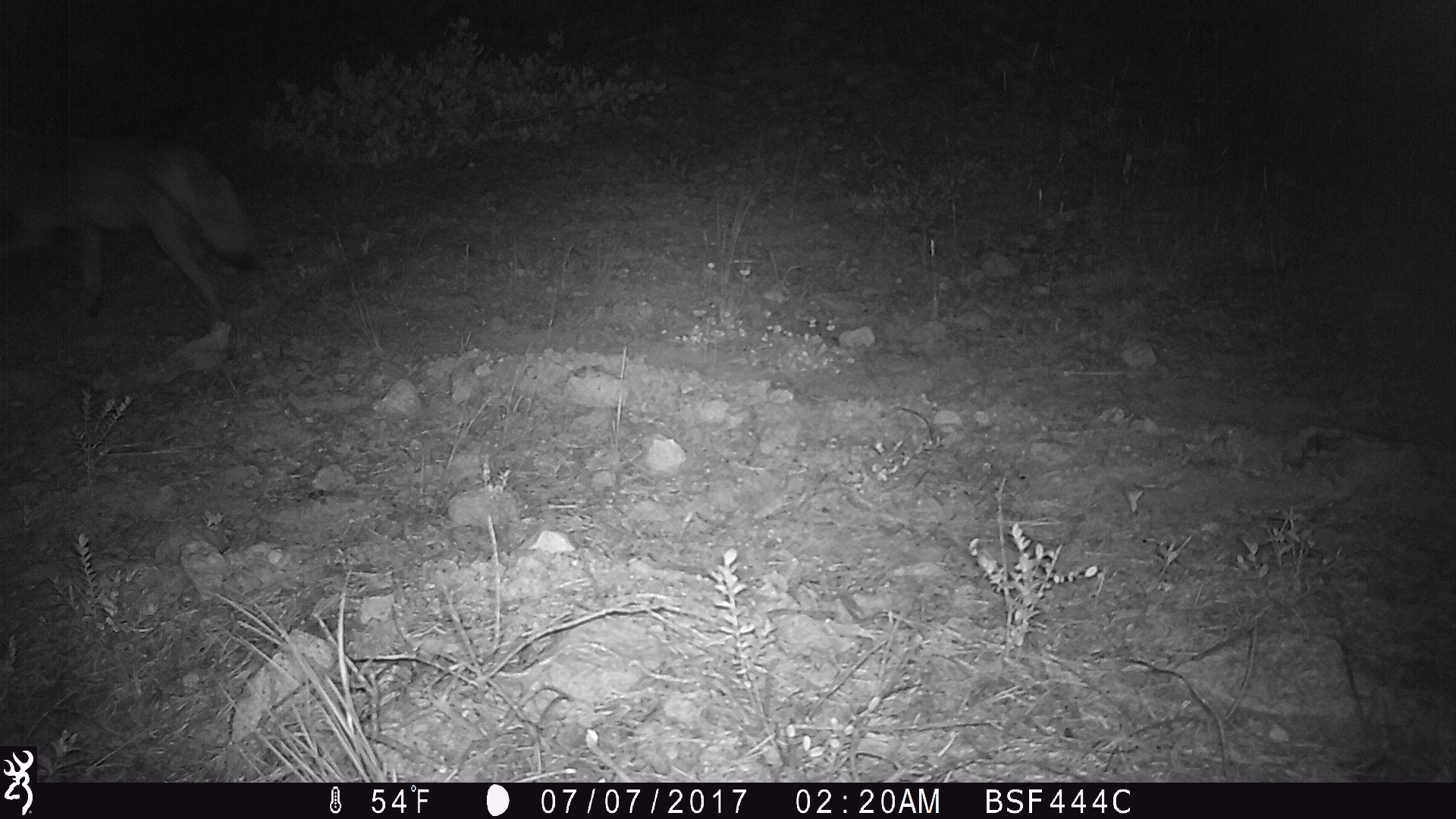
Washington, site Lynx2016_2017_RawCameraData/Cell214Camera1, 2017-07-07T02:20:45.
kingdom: Animalia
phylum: Chordata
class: Mammalia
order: Carnivora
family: Canidae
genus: Canis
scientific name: Canis latrans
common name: coyote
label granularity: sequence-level